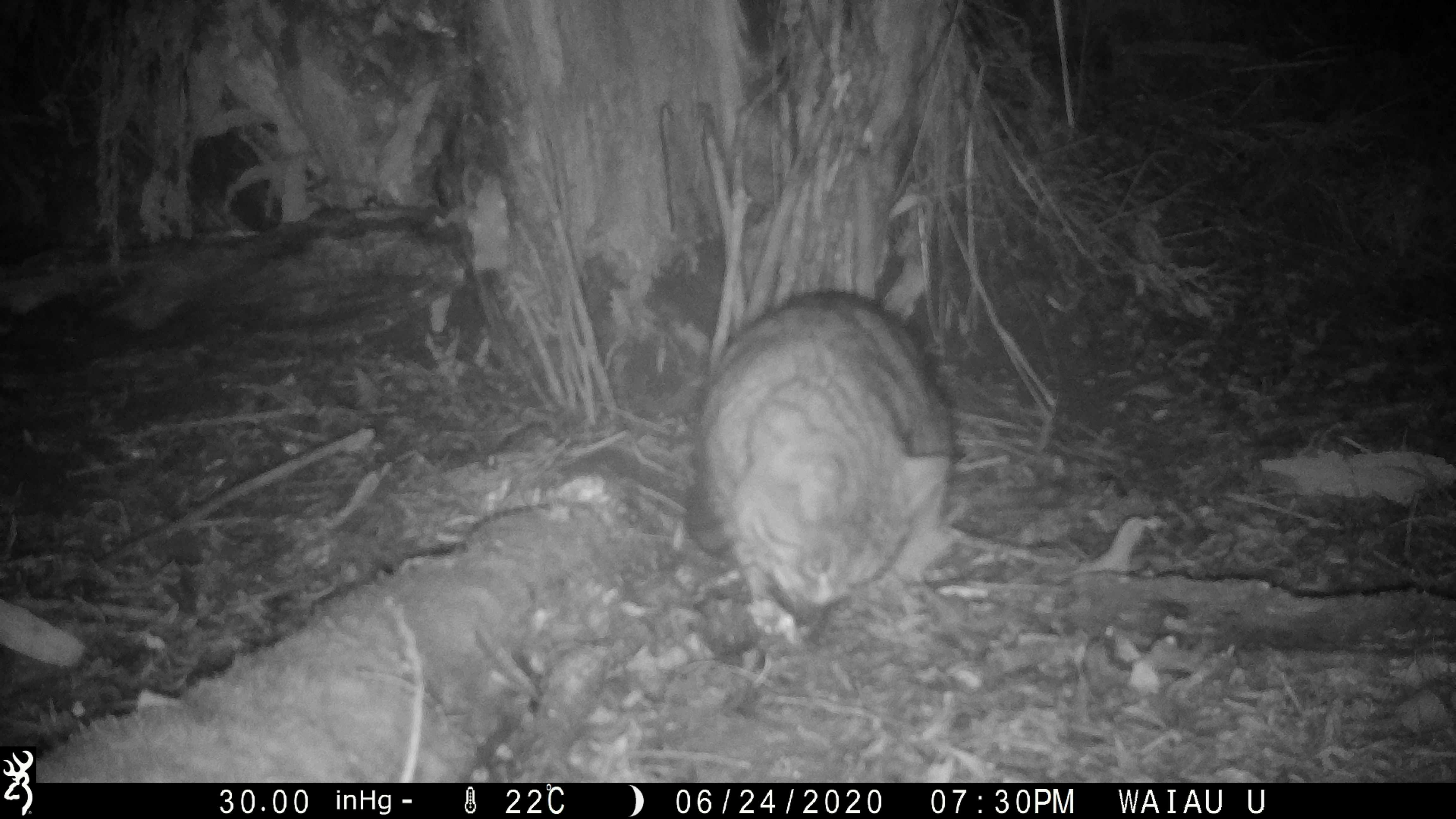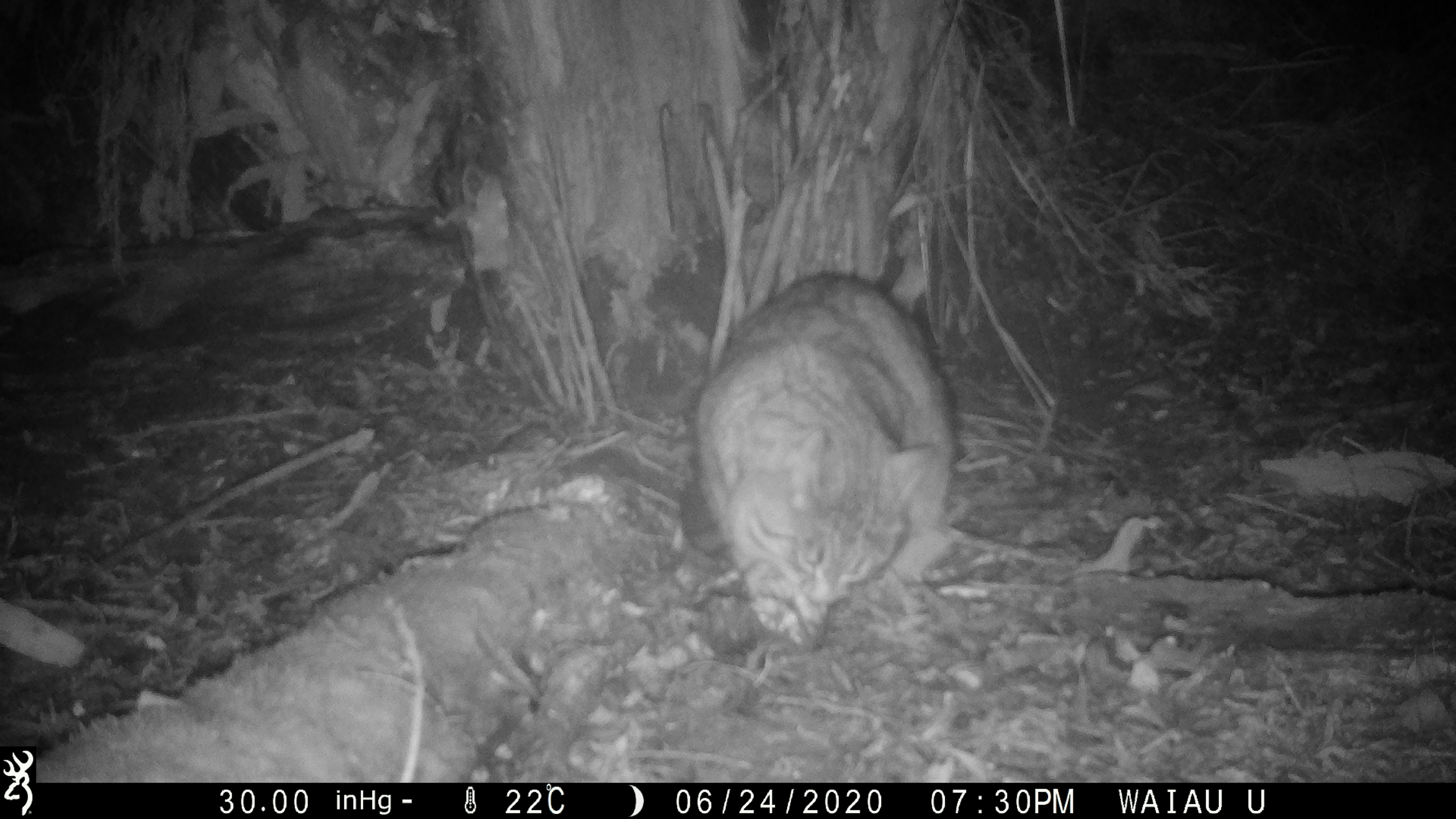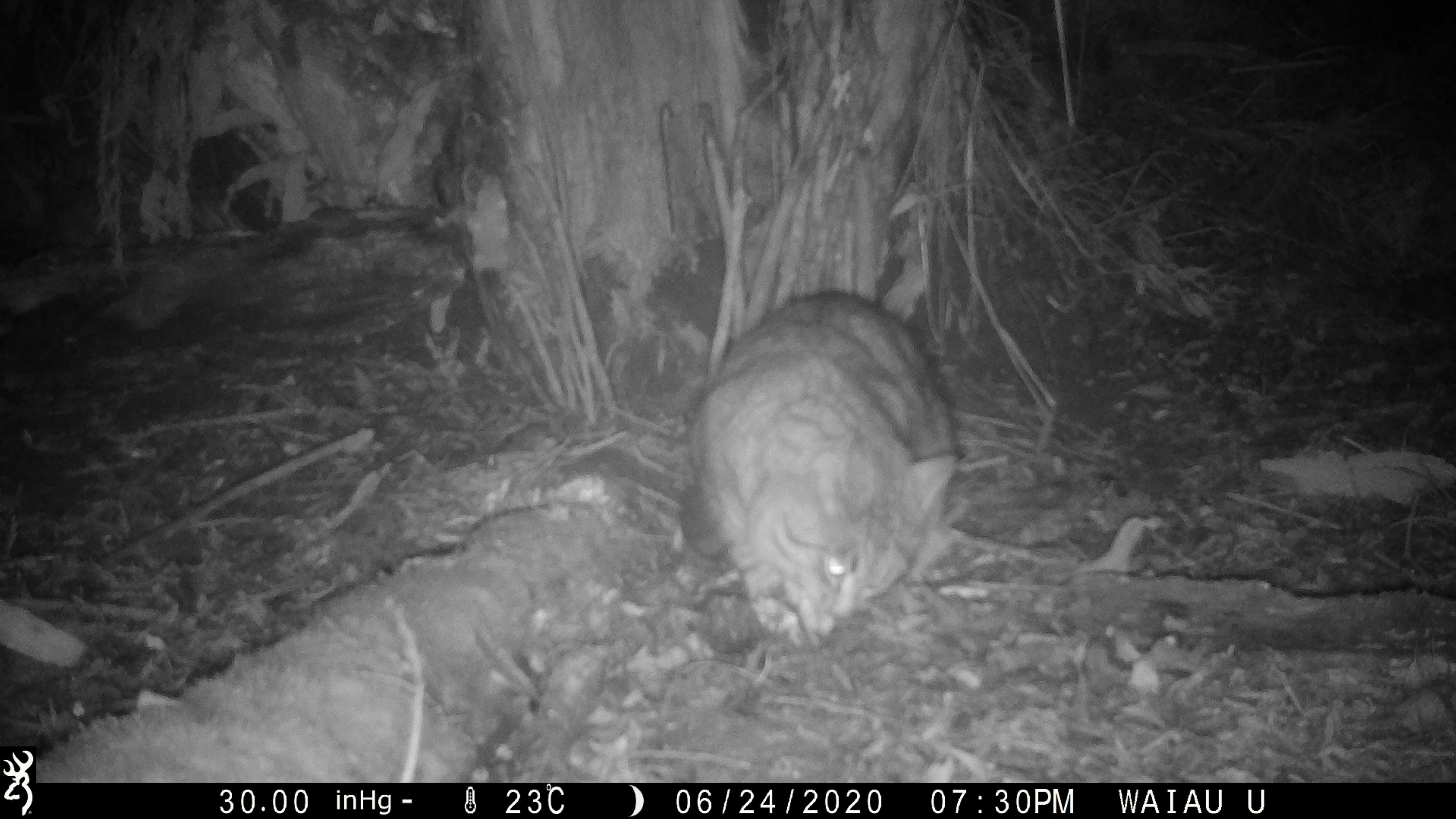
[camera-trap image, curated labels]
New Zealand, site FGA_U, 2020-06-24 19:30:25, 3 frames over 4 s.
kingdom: Animalia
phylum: Chordata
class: Mammalia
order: Carnivora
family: Felidae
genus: Felis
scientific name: Felis catus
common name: domestic cat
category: cat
Cat (domestic cat) (Felis catus).